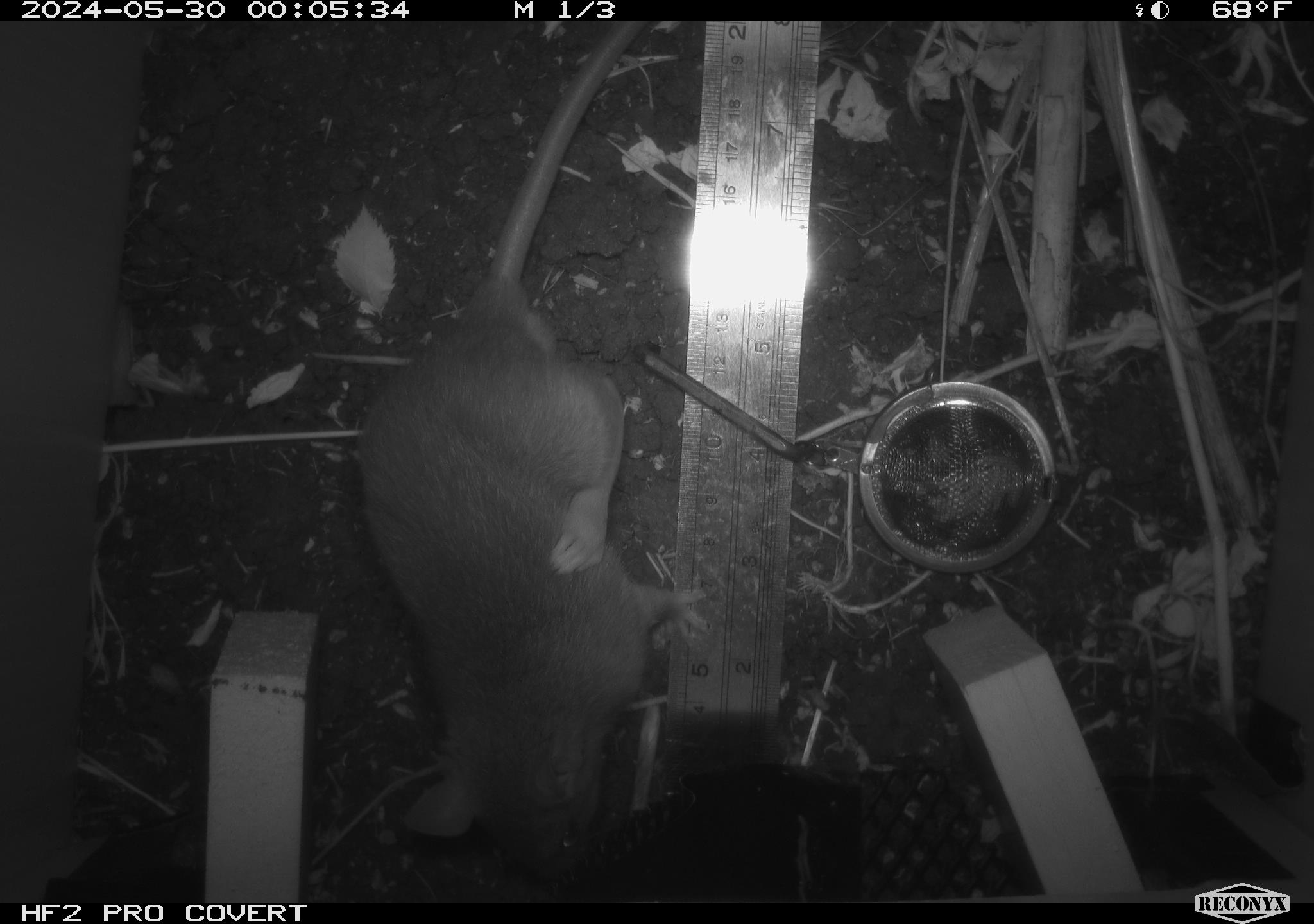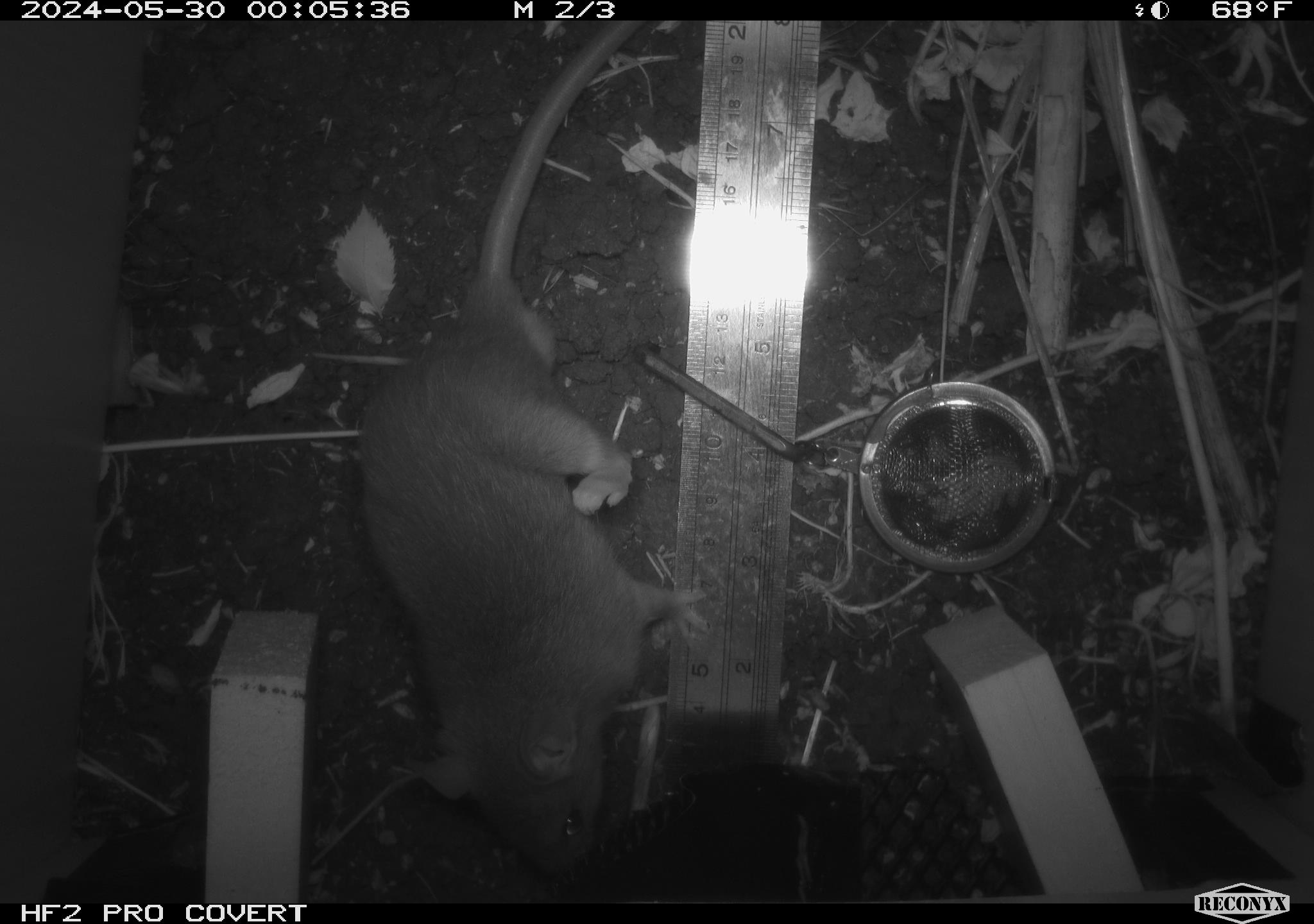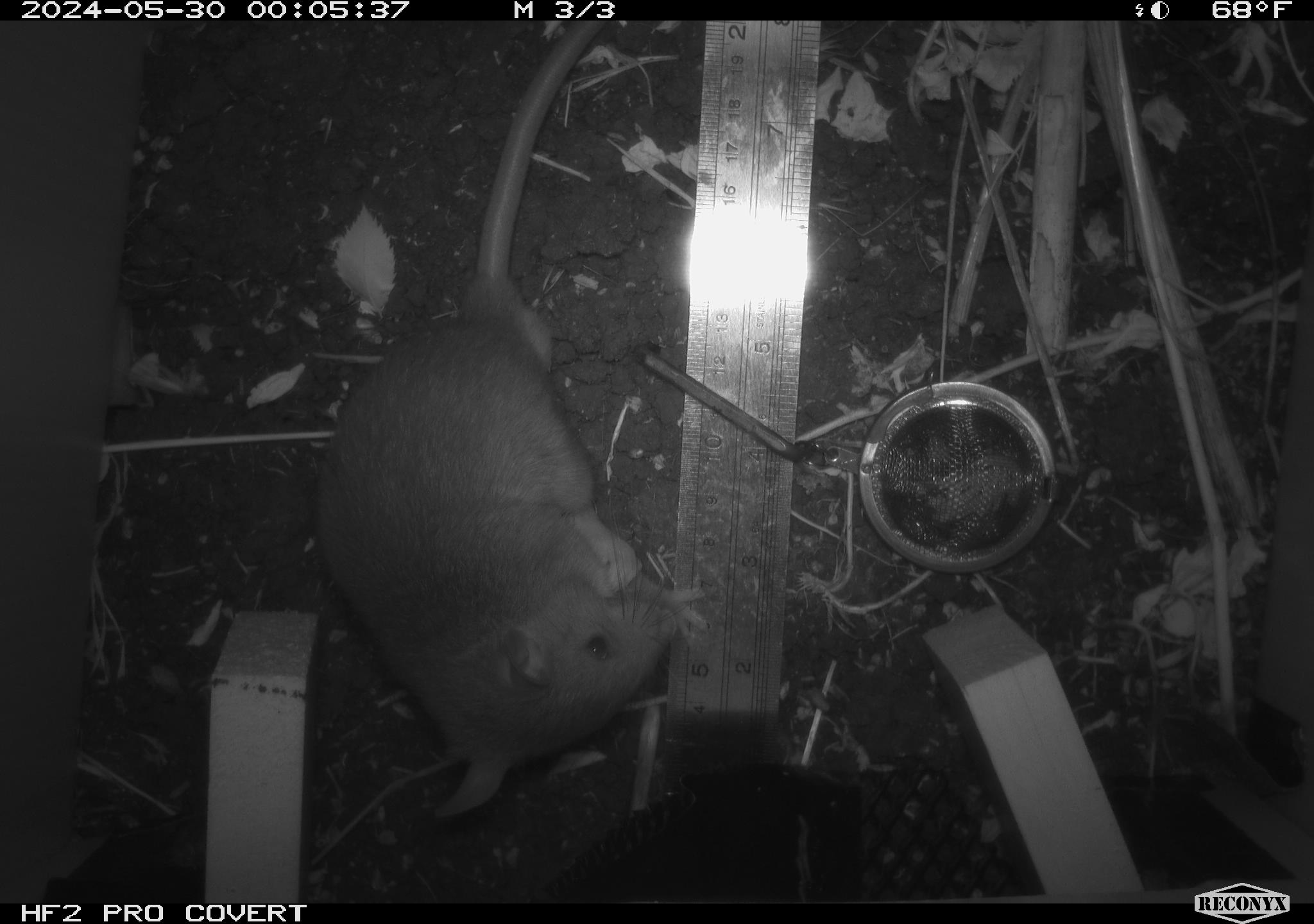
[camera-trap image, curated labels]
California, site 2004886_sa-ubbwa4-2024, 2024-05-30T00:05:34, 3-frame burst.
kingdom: Animalia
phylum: Chordata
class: Mammalia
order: Rodentia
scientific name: Rodentia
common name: woodrat or rat or mouse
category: woodrat or rat or mouse species